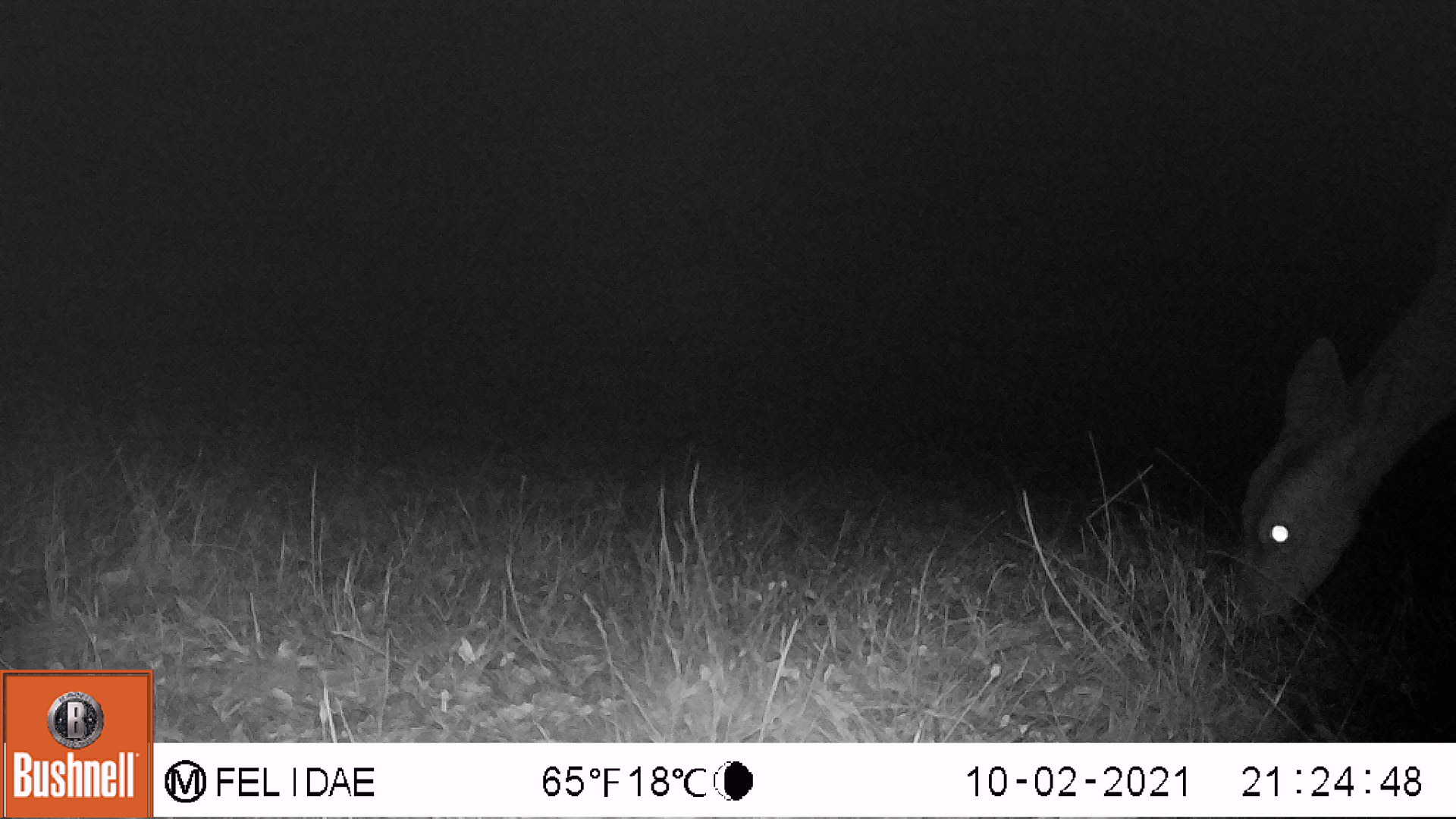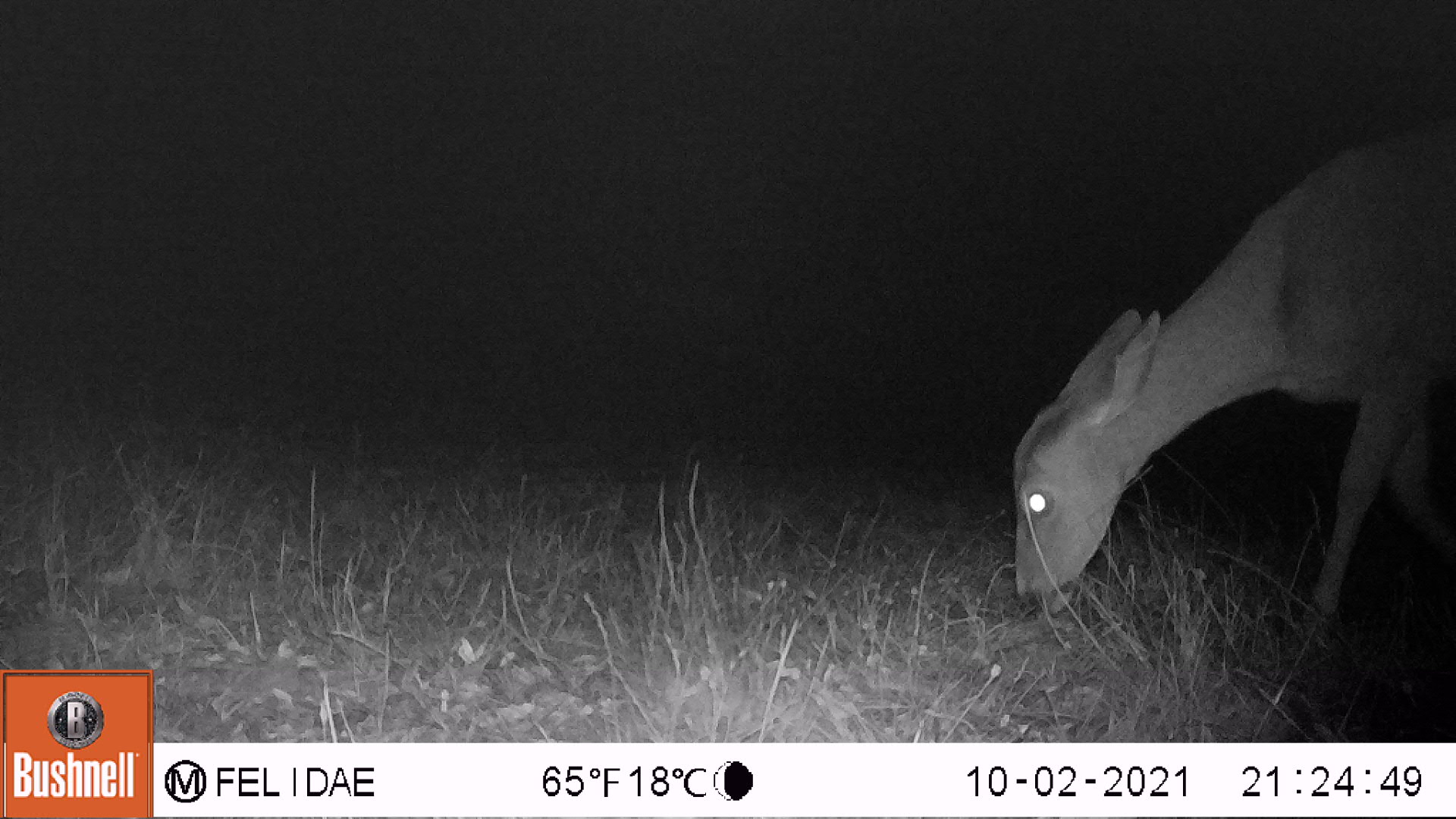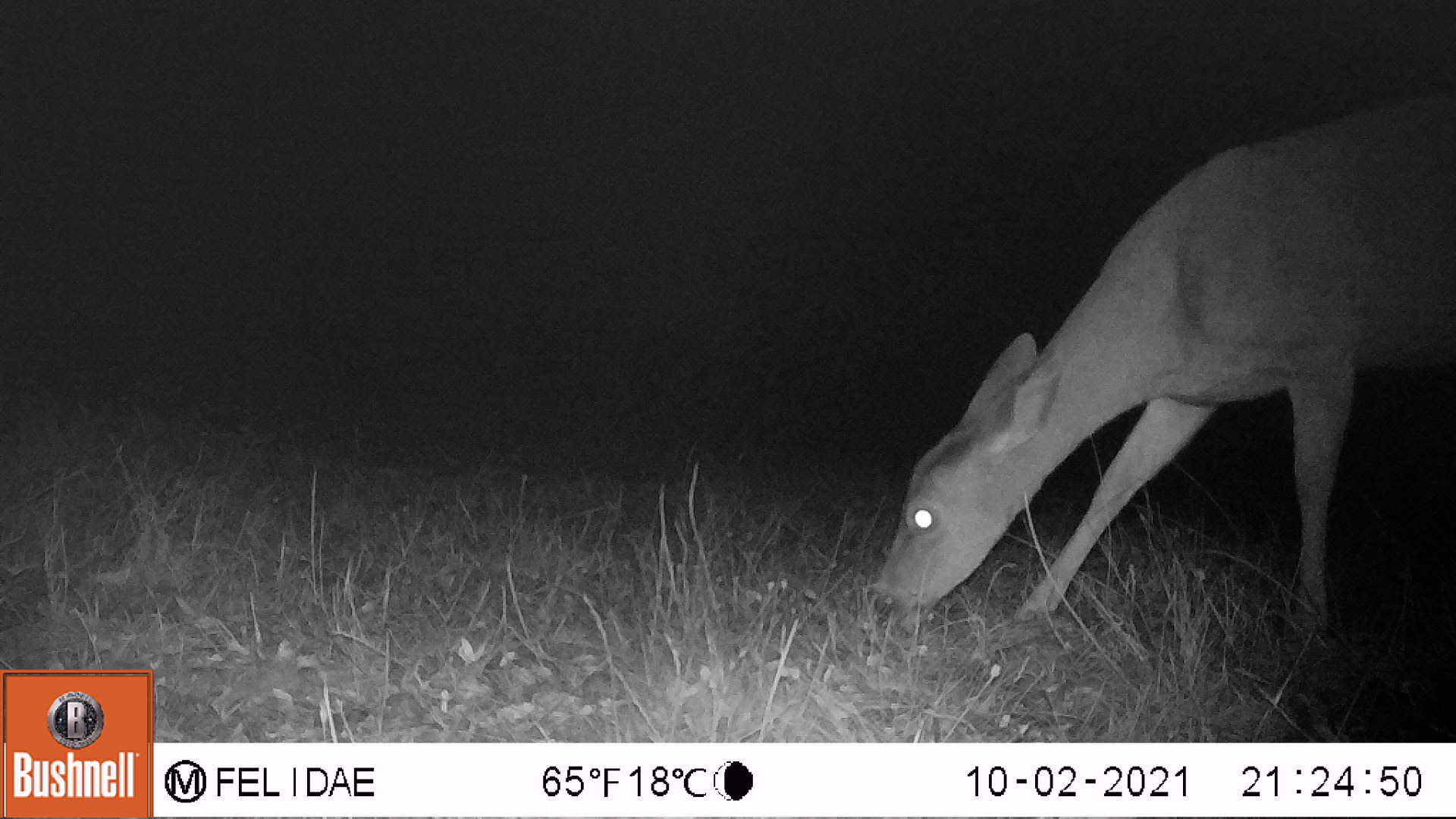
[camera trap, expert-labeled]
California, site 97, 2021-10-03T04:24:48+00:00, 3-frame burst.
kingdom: Animalia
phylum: Chordata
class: Mammalia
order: Artiodactyla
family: Cervidae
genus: Odocoileus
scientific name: Odocoileus hemionus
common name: mule deer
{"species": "mule deer (Odocoileus hemionus)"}